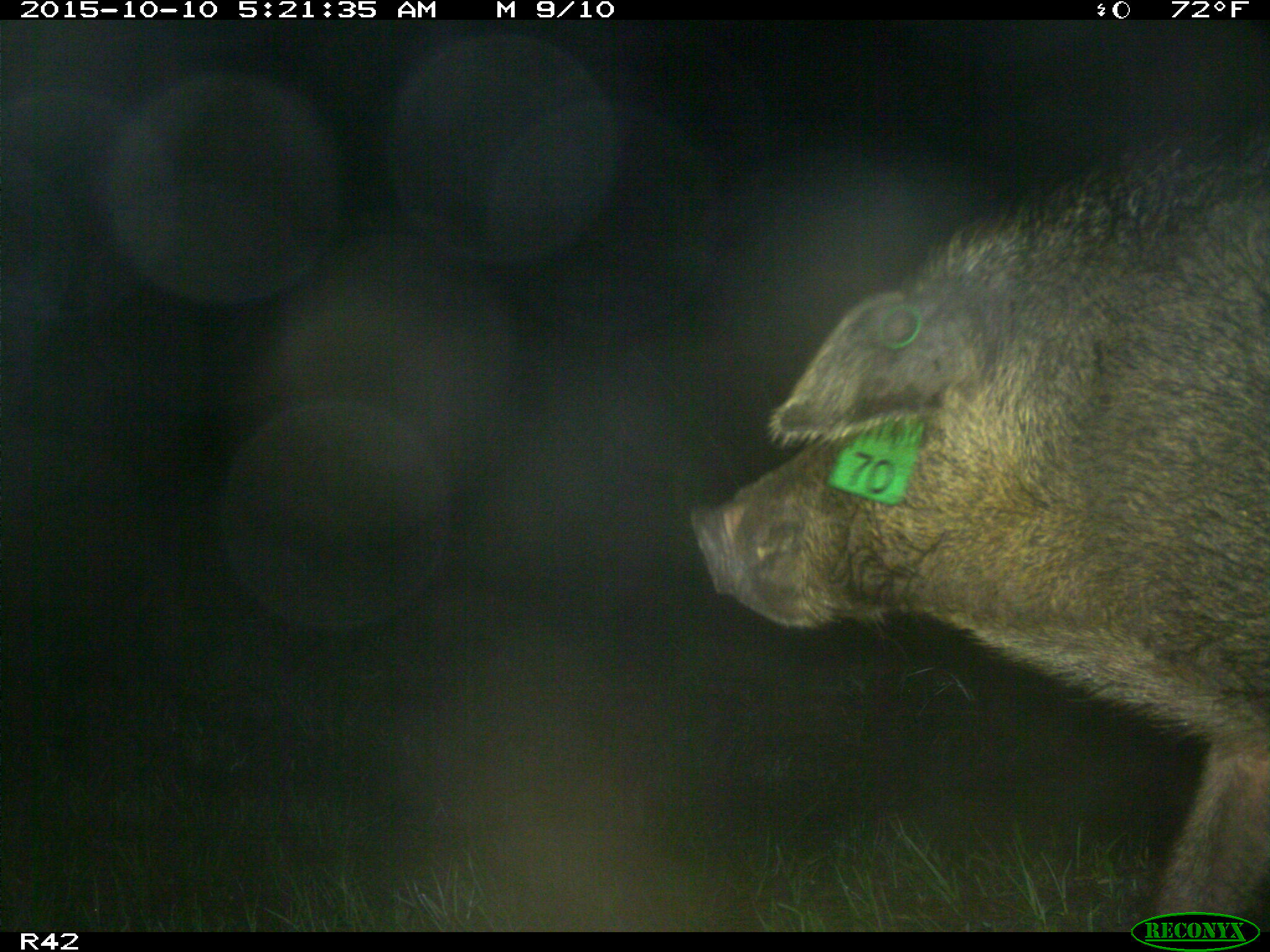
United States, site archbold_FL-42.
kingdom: Animalia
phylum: Chordata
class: Mammalia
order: Artiodactyla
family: Suidae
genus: Sus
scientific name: Sus scrofa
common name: wild boar